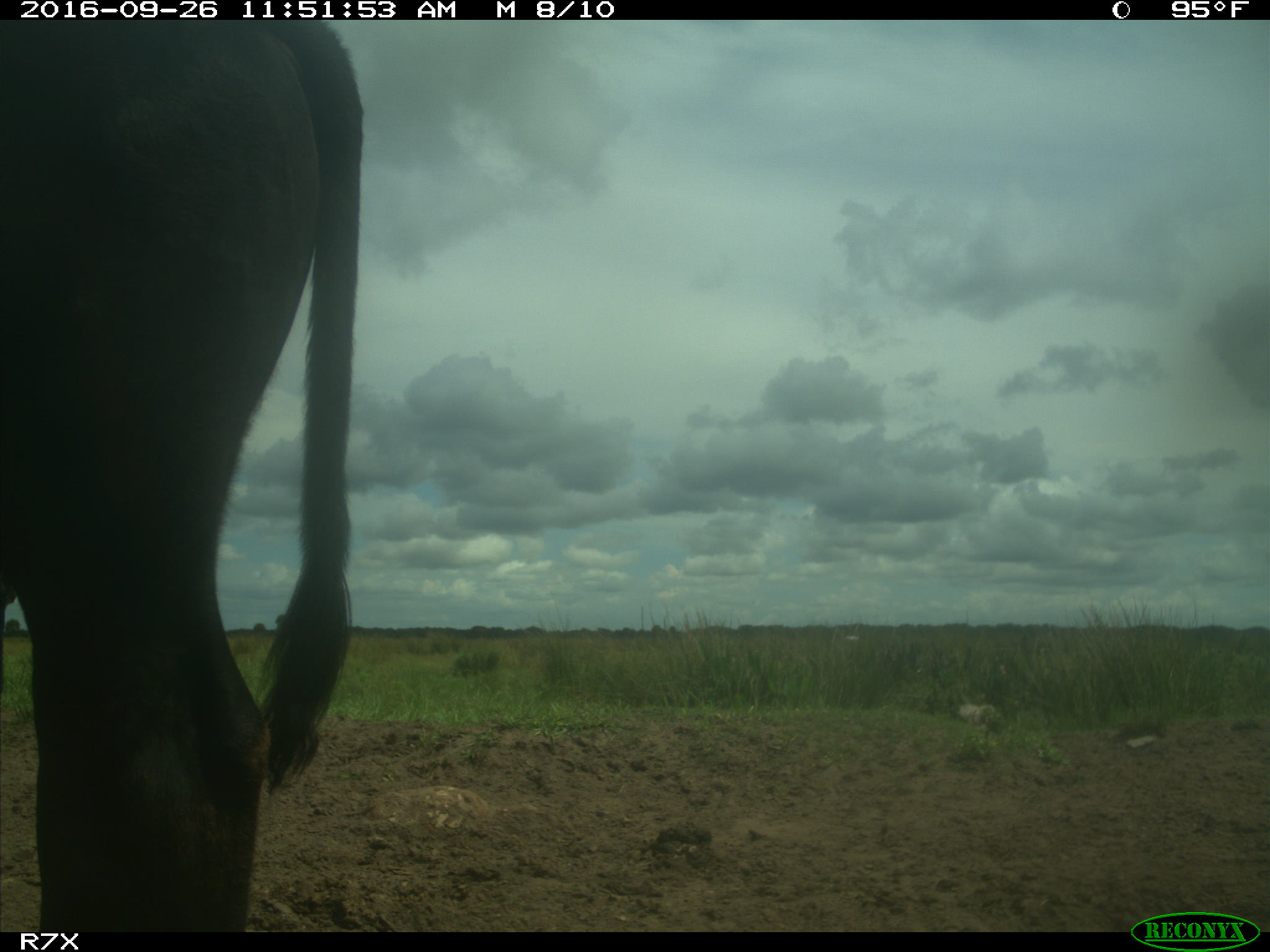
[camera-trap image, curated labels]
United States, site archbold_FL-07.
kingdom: Animalia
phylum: Chordata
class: Mammalia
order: Artiodactyla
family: Bovidae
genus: Bos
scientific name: Bos taurus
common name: domestic cow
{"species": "Bos taurus (domestic cow)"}